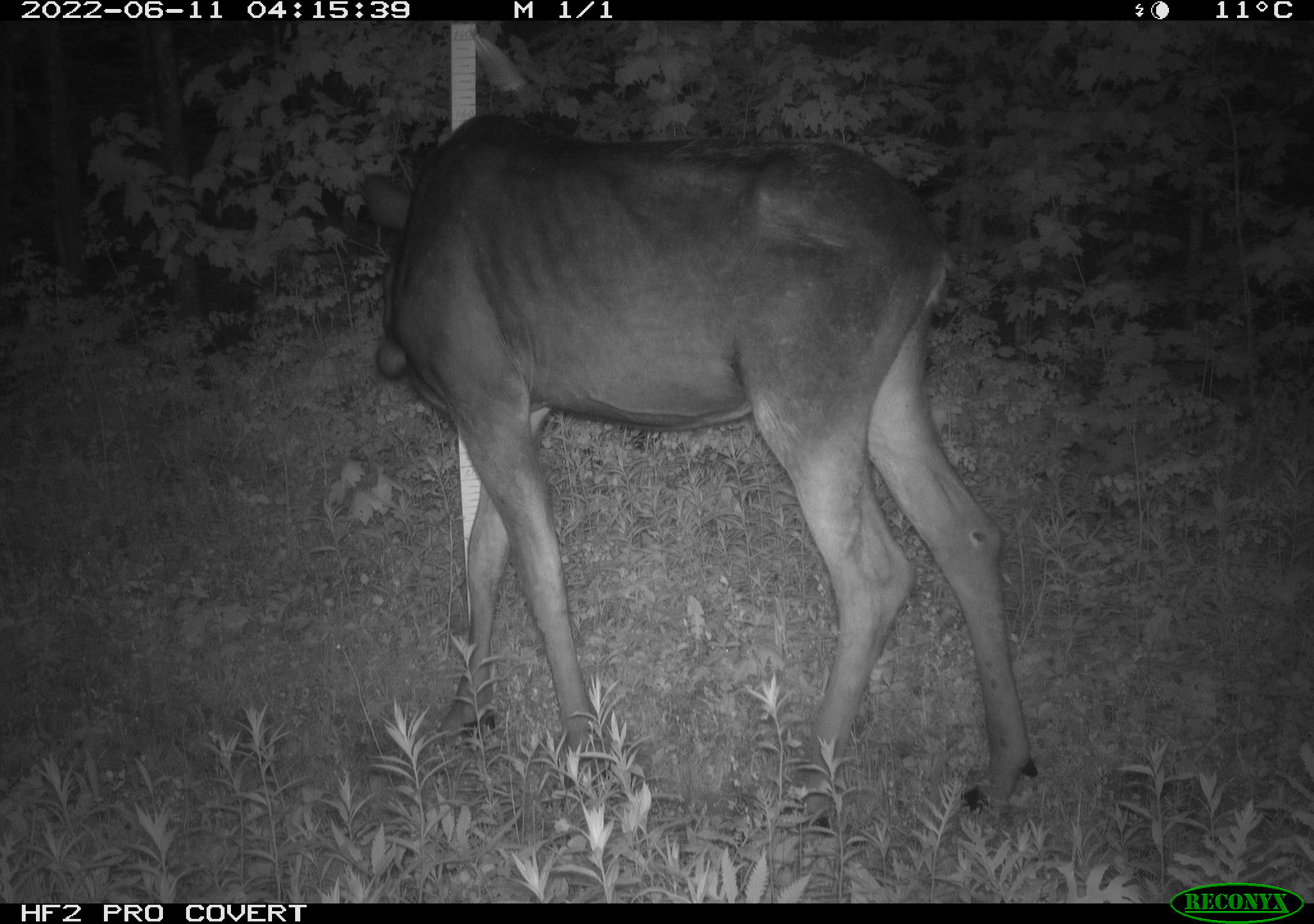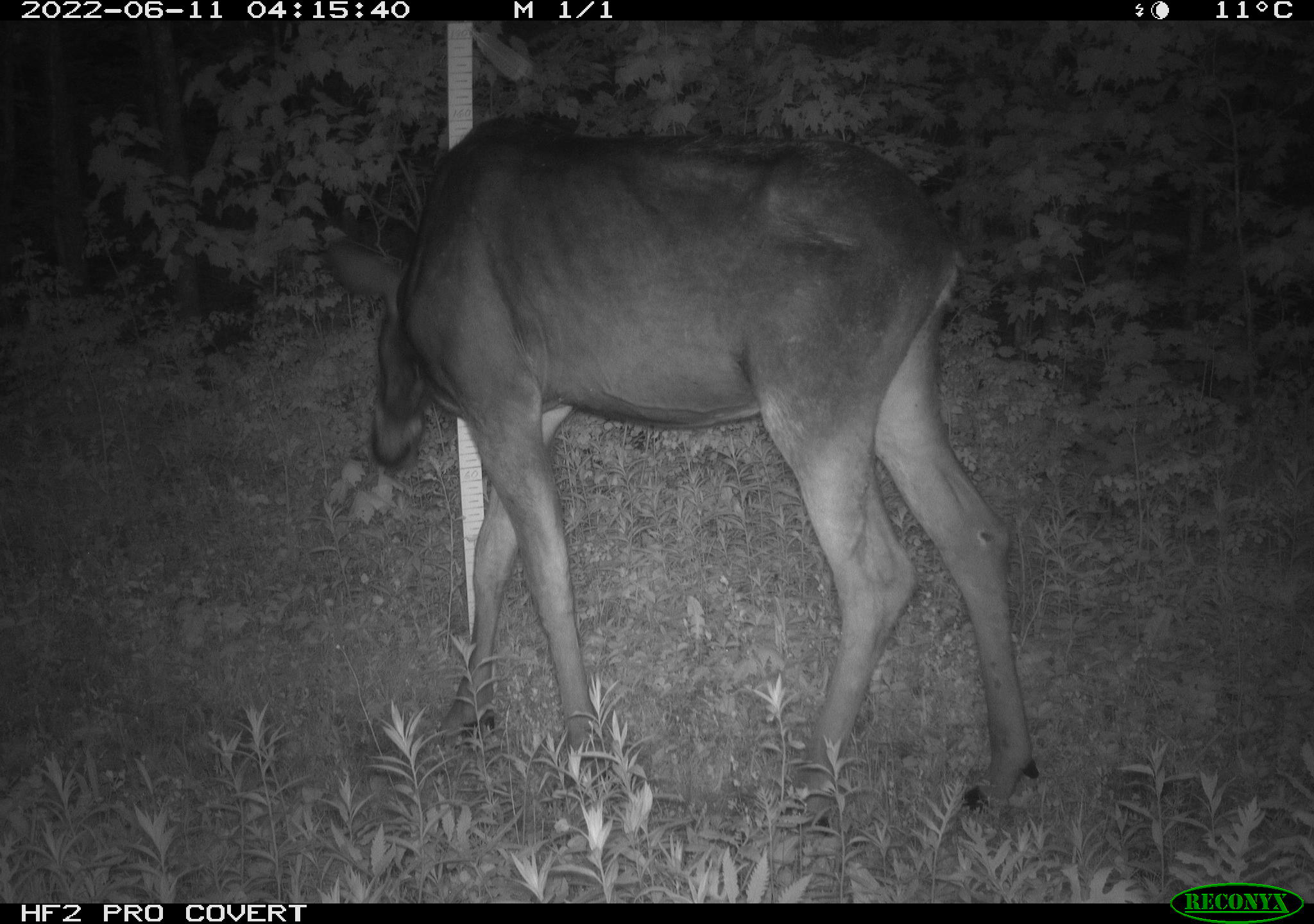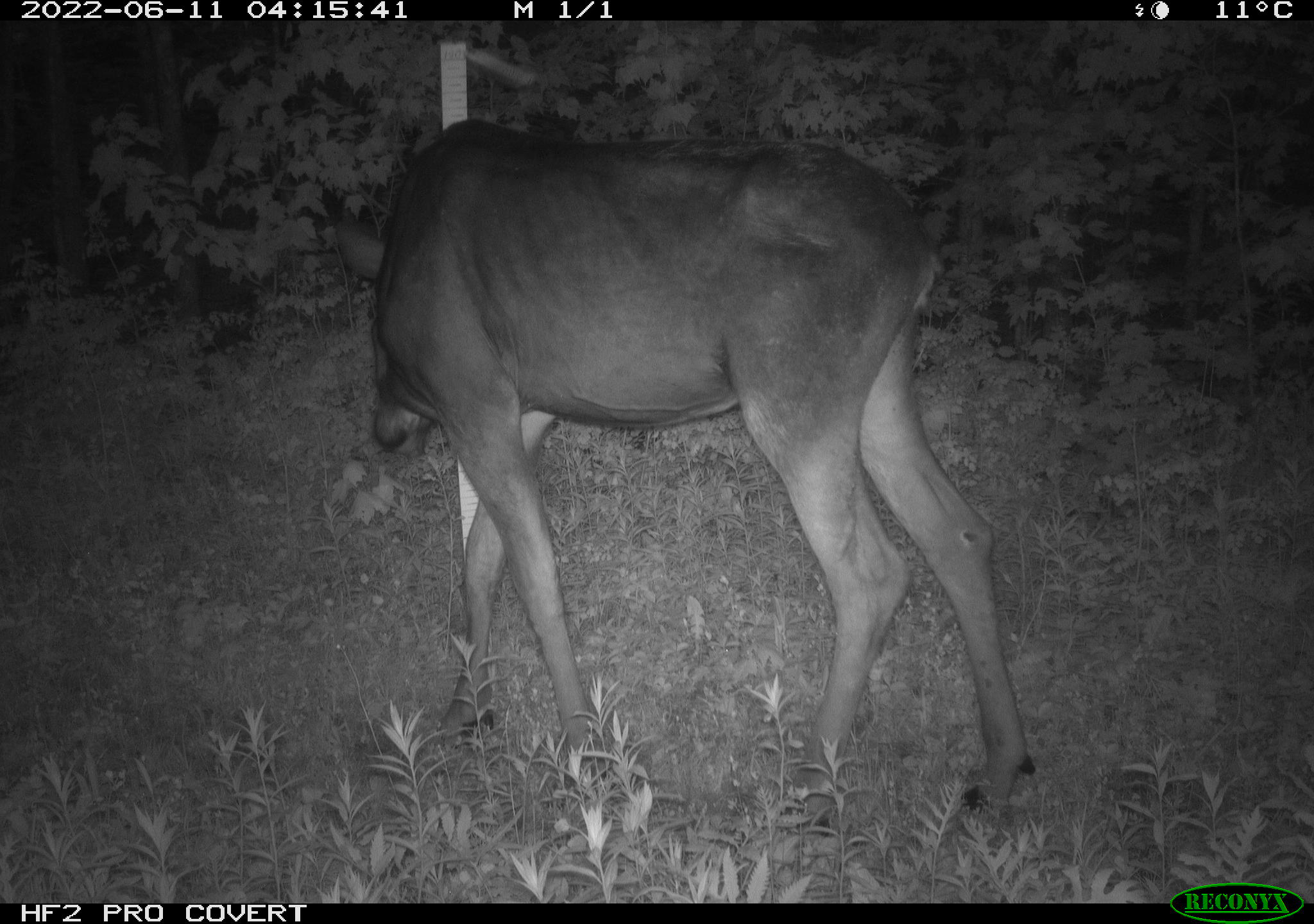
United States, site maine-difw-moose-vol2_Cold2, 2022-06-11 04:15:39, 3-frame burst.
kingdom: Animalia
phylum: Chordata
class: Mammalia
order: Artiodactyla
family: Cervidae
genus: Alces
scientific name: Alces alces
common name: moose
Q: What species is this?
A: Moose (Alces alces).